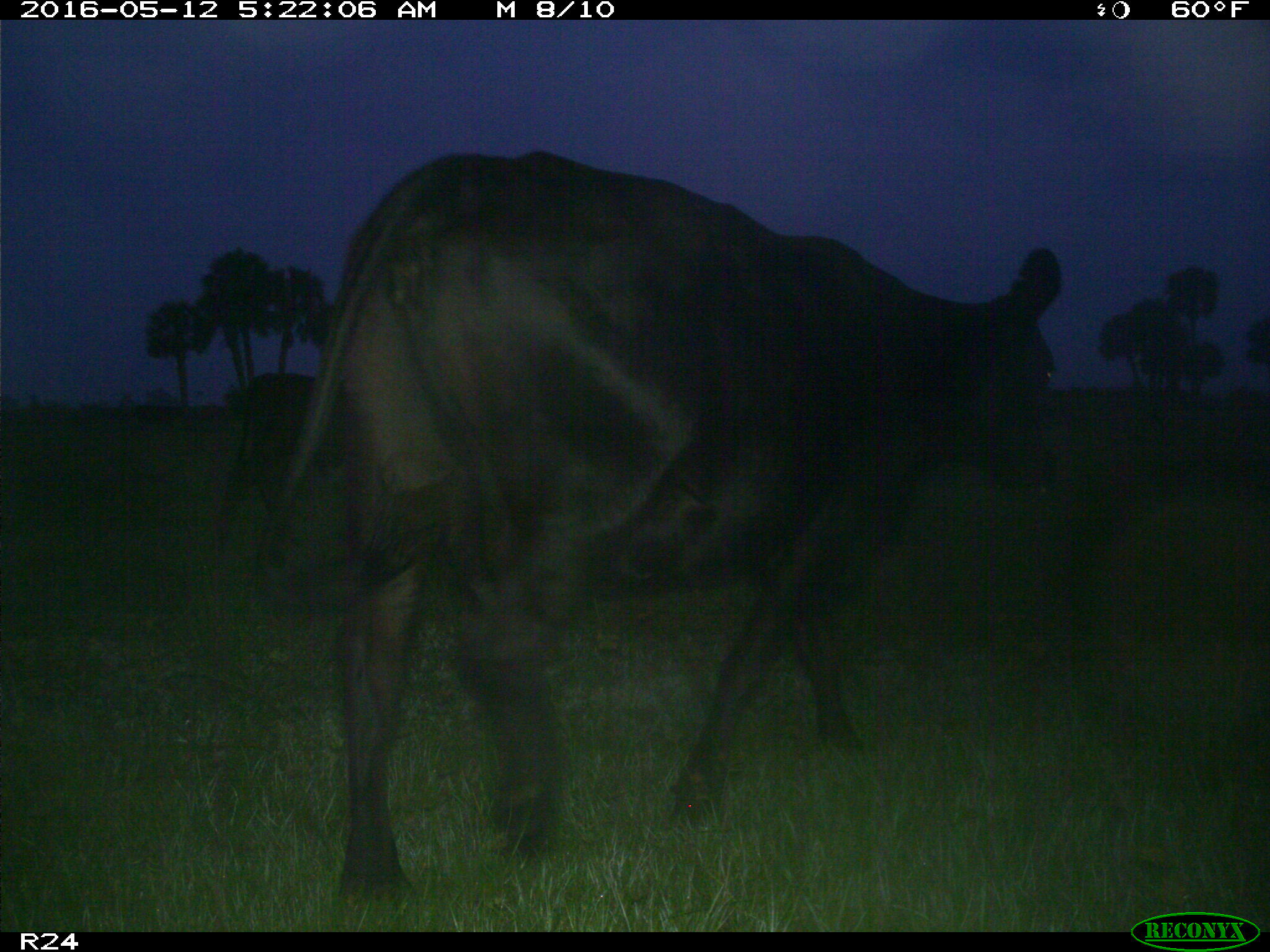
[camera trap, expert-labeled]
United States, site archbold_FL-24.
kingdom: Animalia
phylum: Chordata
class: Mammalia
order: Artiodactyla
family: Bovidae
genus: Bos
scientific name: Bos taurus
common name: domestic cow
Bos taurus (domestic cow).